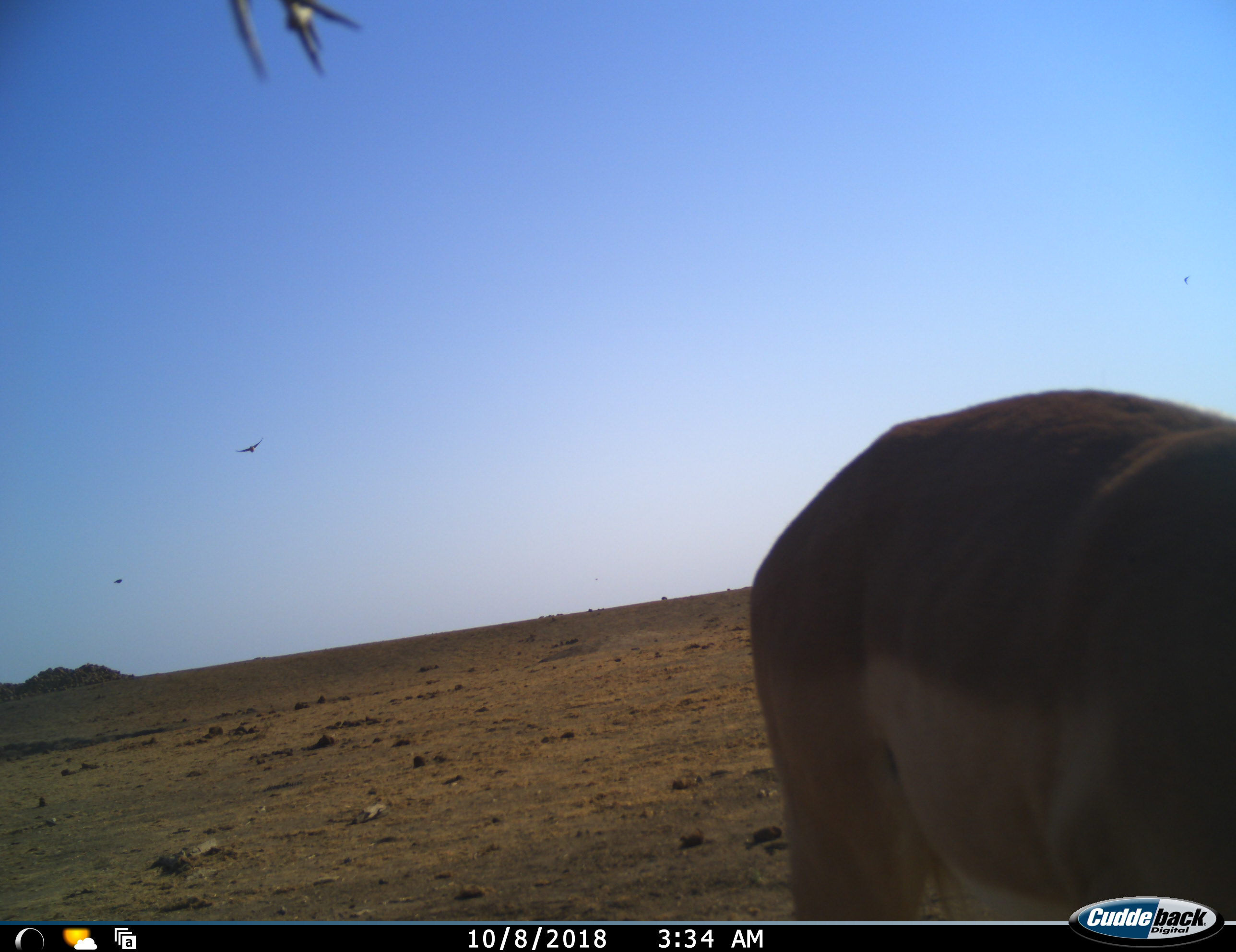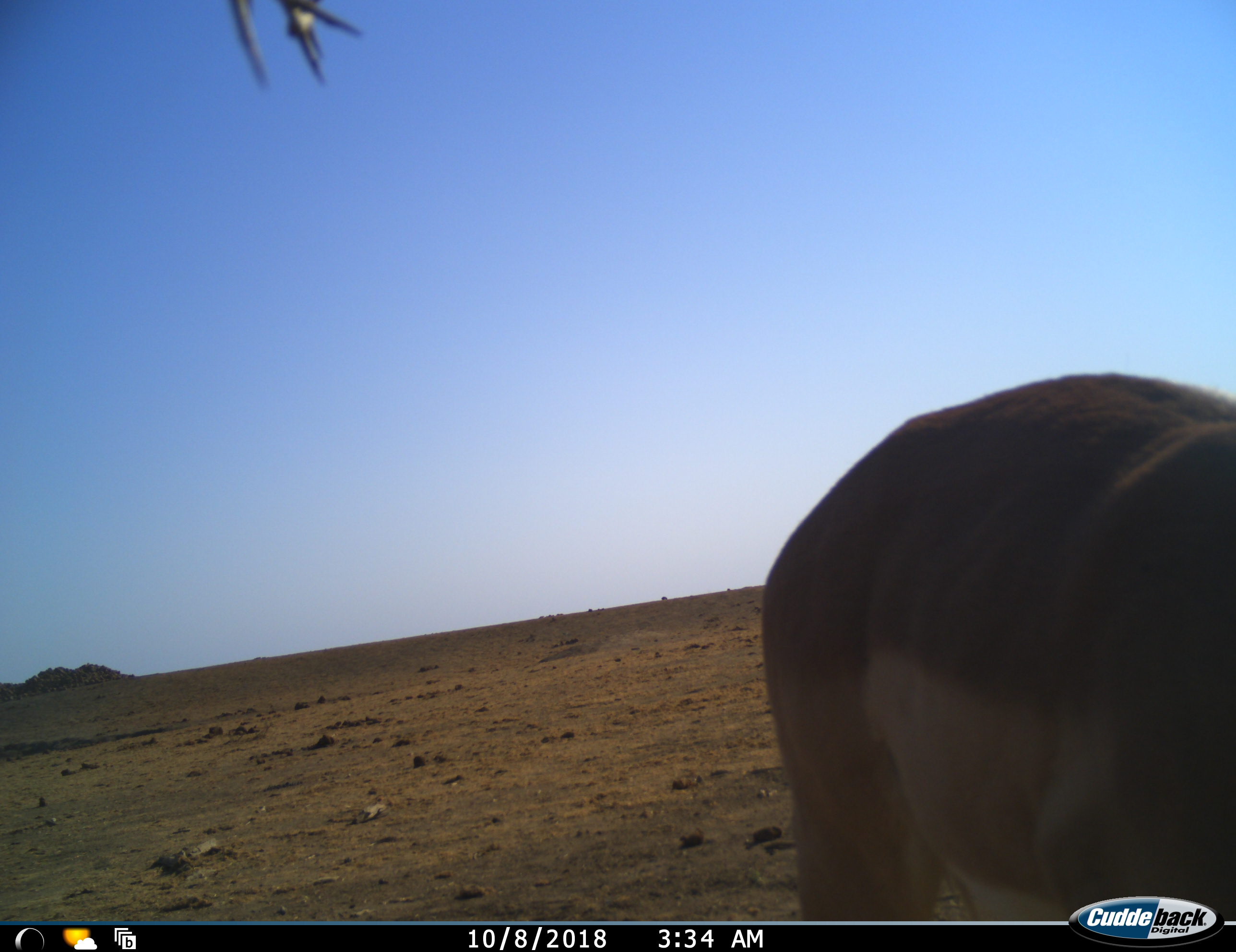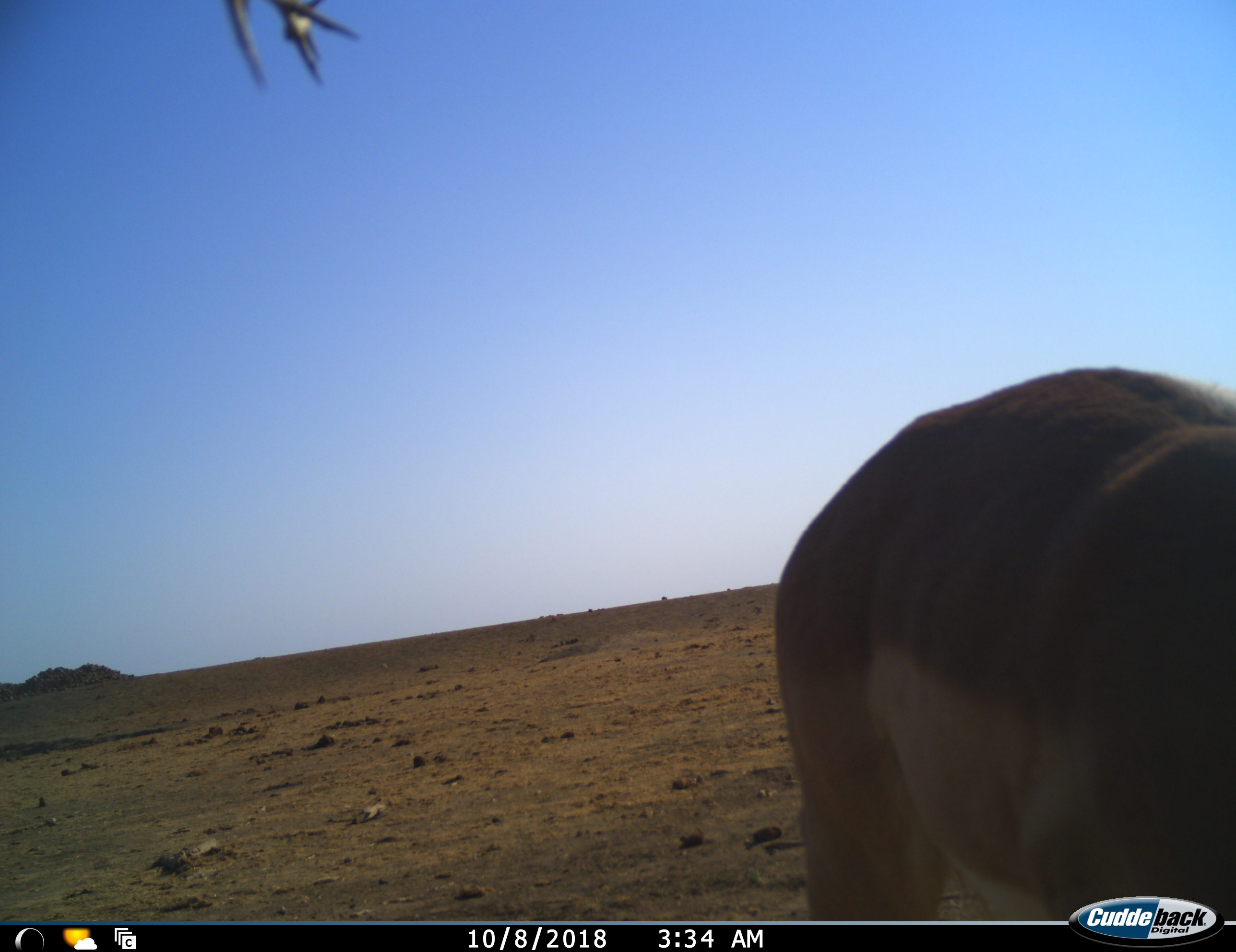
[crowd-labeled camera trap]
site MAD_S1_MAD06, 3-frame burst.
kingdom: Animalia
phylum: Chordata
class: Mammalia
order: Artiodactyla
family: Bovidae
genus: Aepyceros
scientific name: Aepyceros melampus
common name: impala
Impala (Aepyceros melampus), count 1. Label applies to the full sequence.